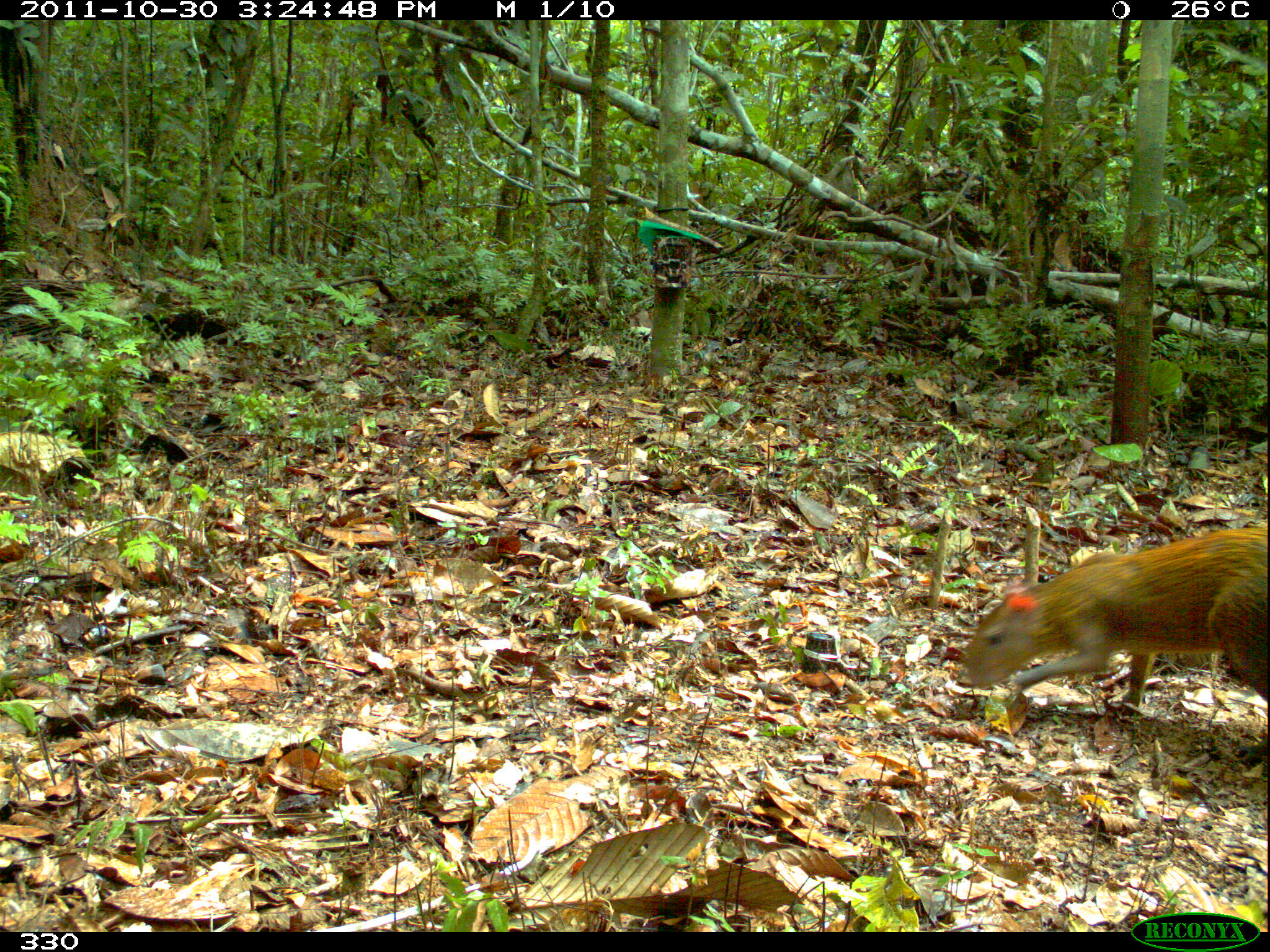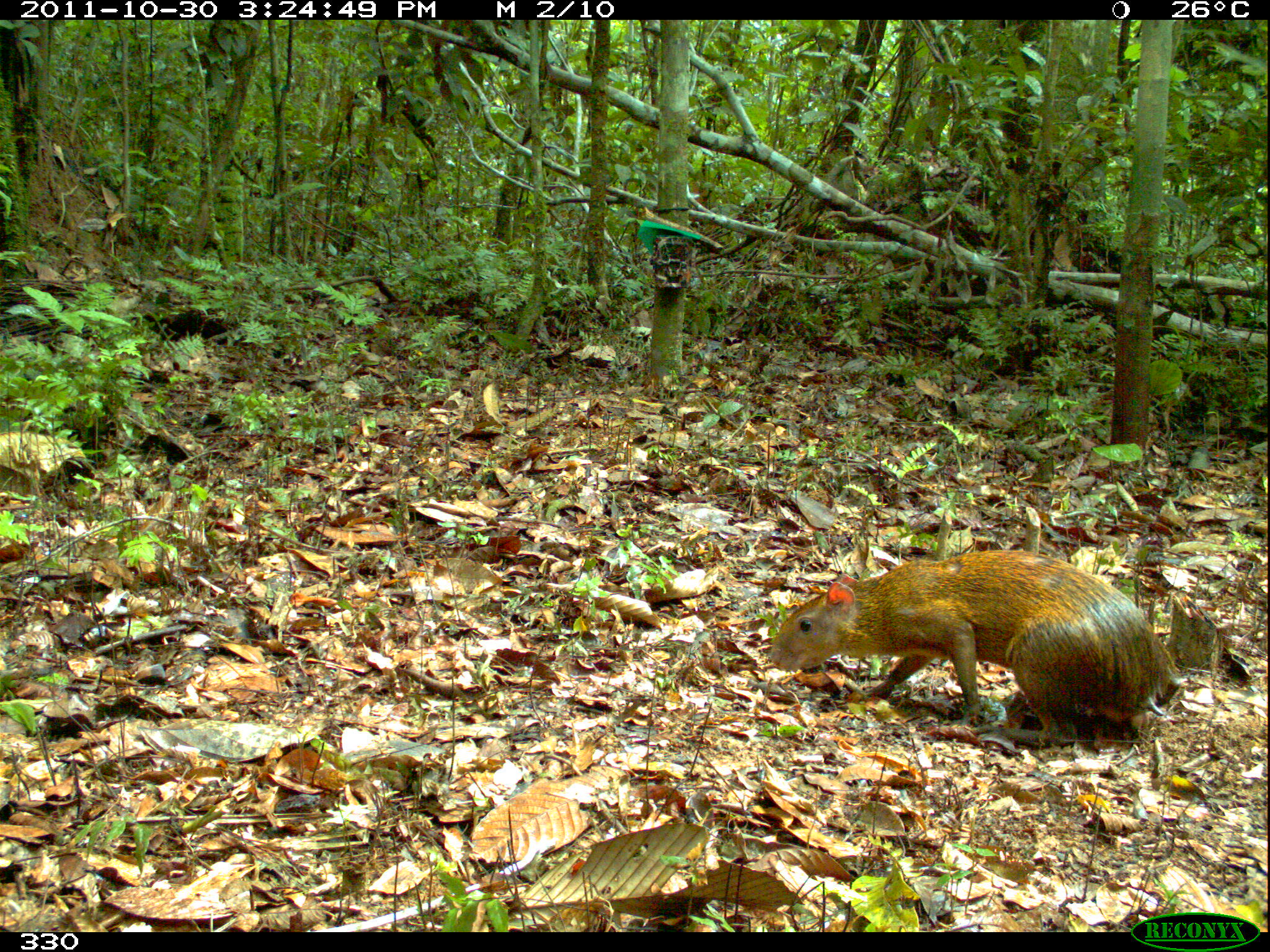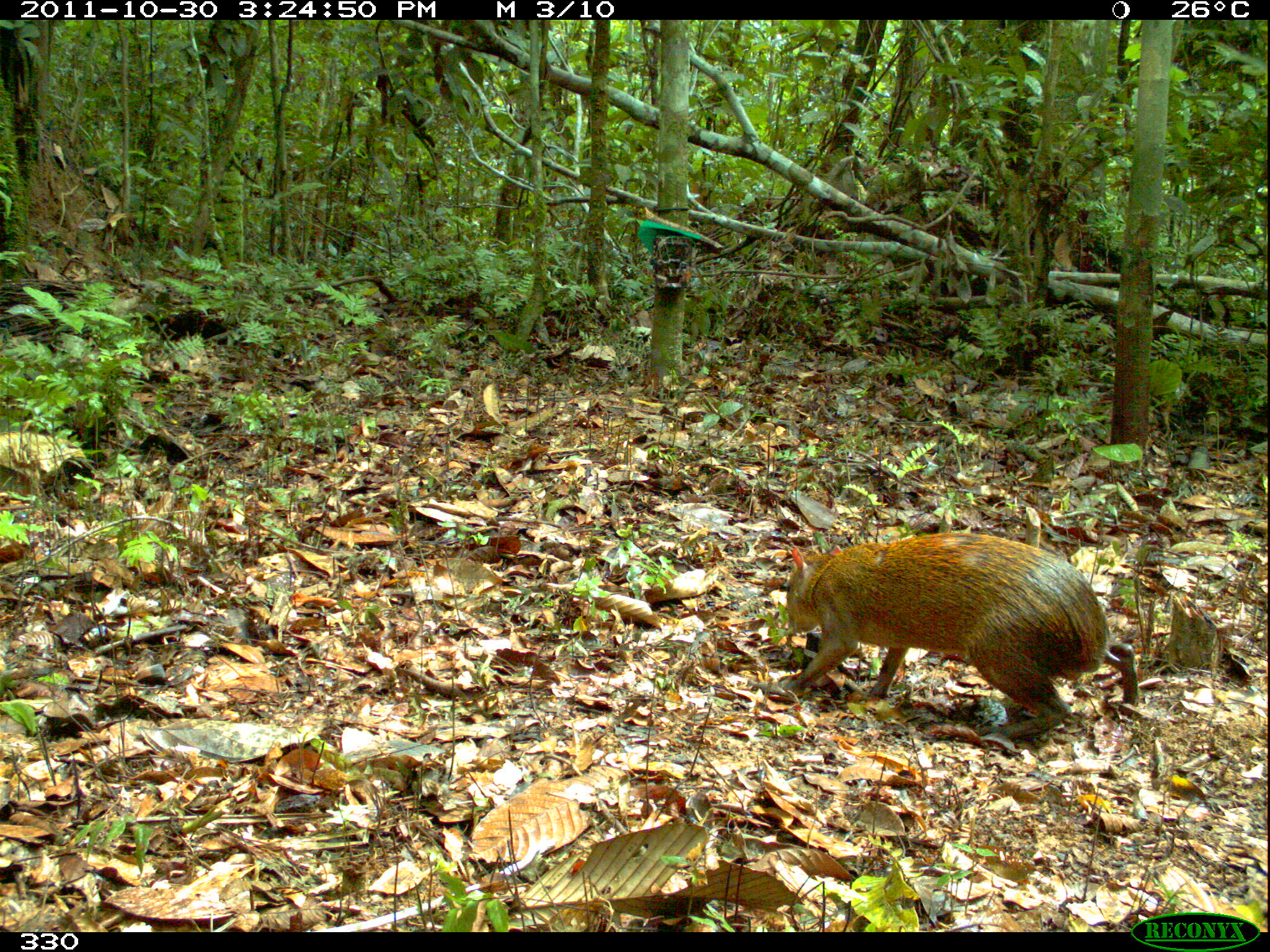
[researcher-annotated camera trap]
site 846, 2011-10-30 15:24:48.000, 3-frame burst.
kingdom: Animalia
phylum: Chordata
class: Mammalia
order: Rodentia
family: Dasyproctidae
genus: Dasyprocta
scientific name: Dasyprocta punctata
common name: central american agouti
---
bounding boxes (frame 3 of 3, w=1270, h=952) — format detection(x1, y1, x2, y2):
dasyprocta punctata: detection(779, 530, 1138, 742)